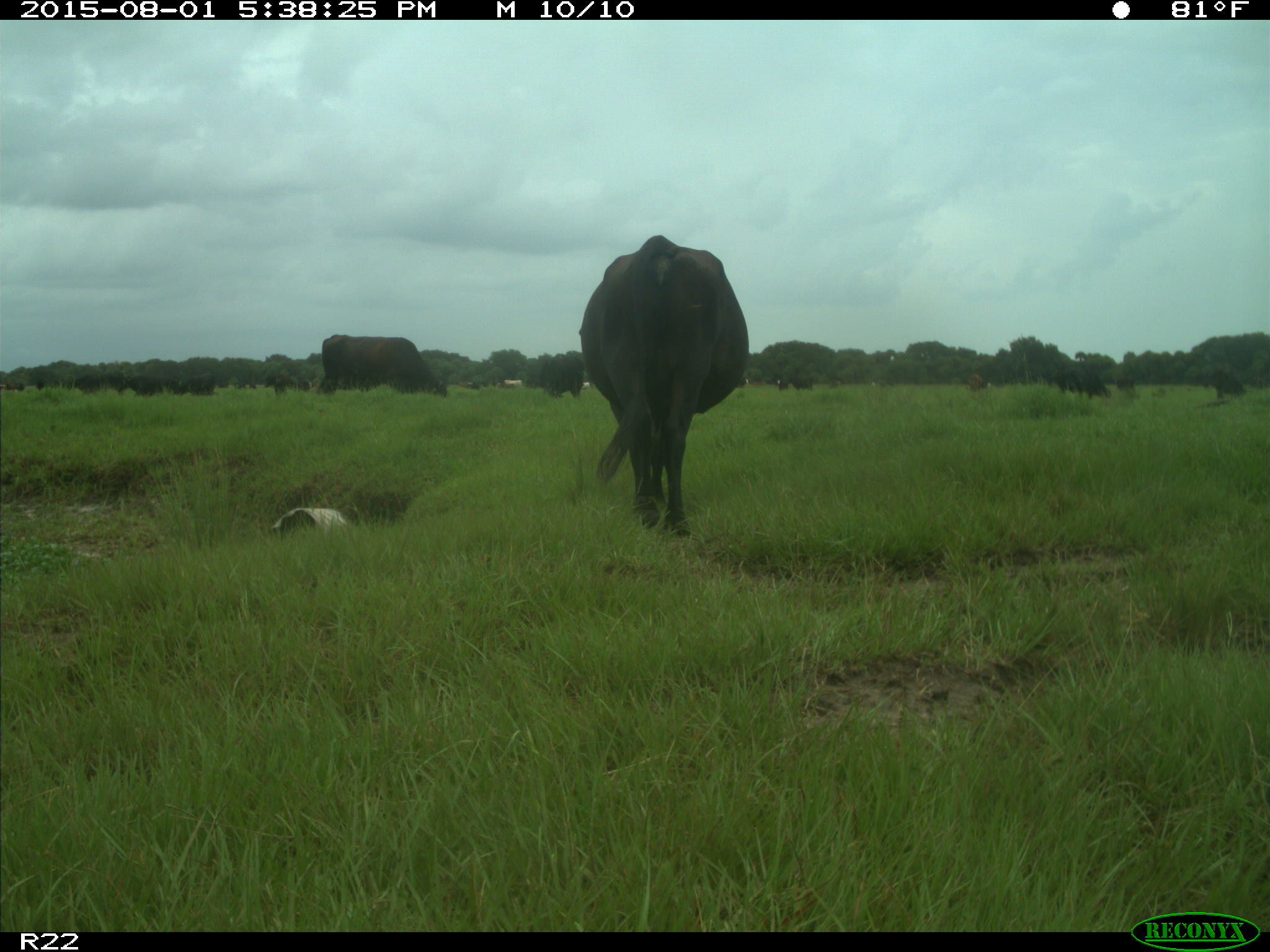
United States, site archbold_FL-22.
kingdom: Animalia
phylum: Chordata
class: Mammalia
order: Artiodactyla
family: Bovidae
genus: Bos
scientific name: Bos taurus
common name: domestic cow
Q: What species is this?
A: Bos taurus (domestic cow).